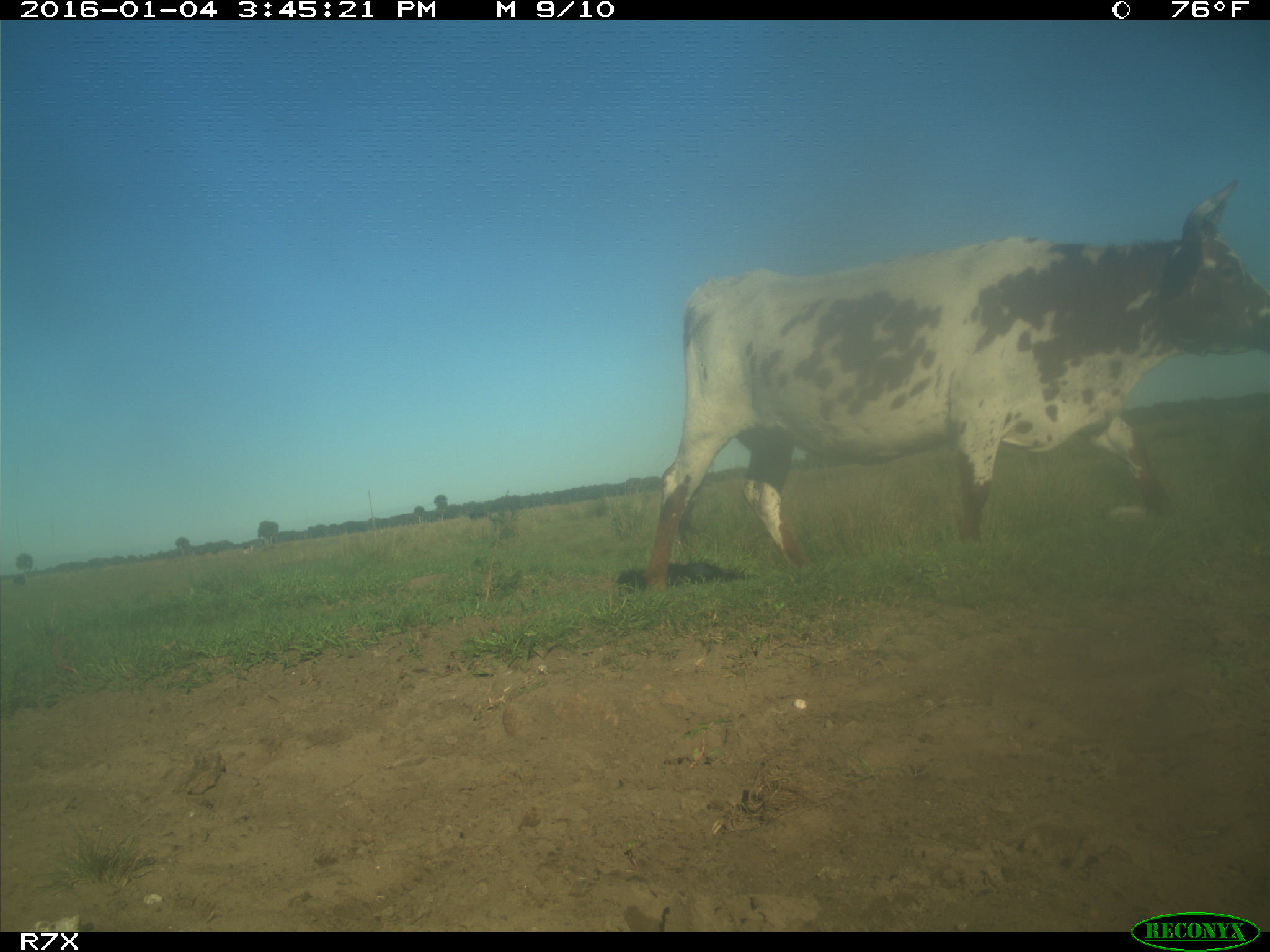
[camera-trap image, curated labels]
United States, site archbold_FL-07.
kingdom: Animalia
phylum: Chordata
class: Mammalia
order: Artiodactyla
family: Bovidae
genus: Bos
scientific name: Bos taurus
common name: domestic cow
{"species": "Bos taurus (domestic cow)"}